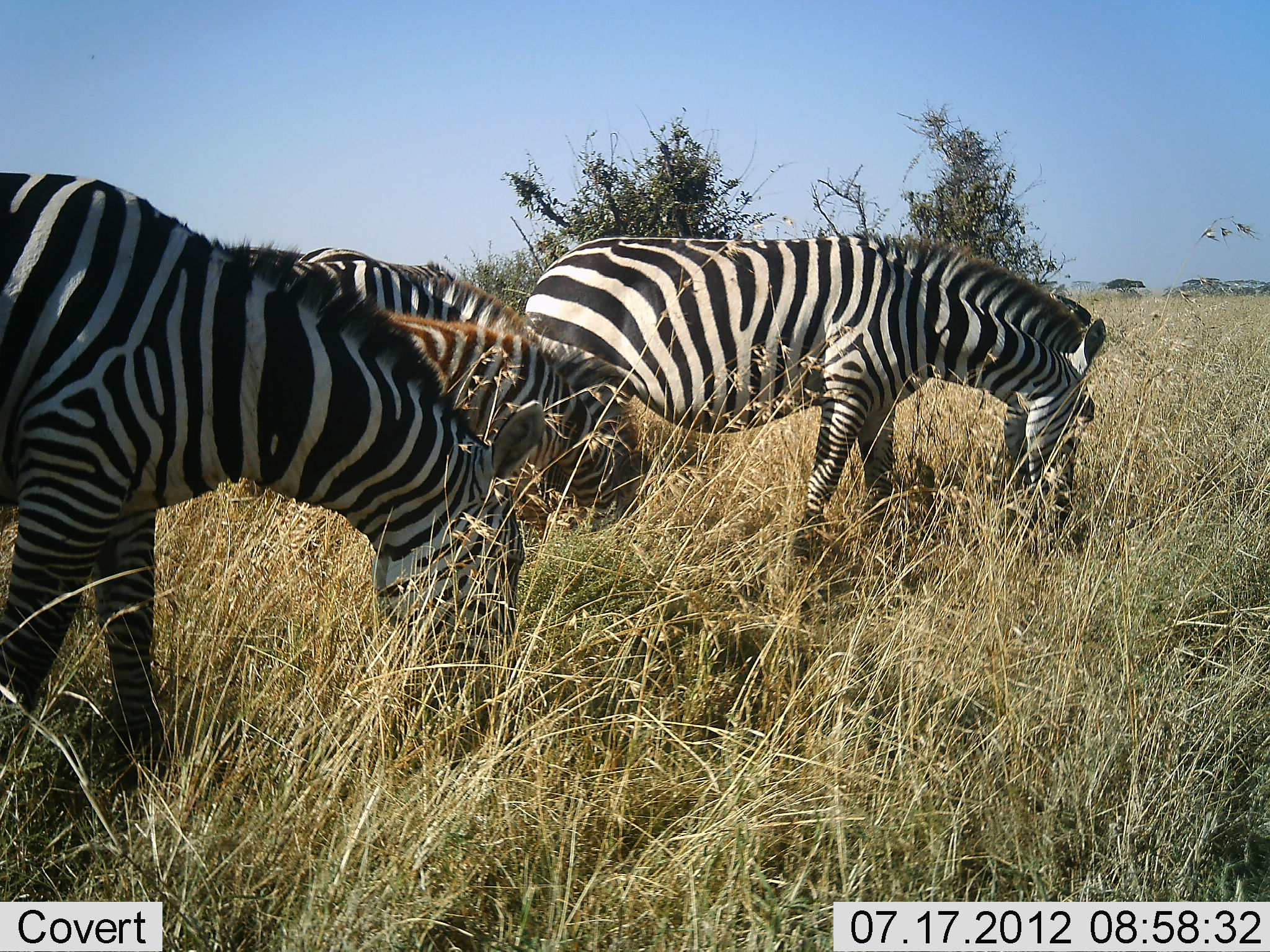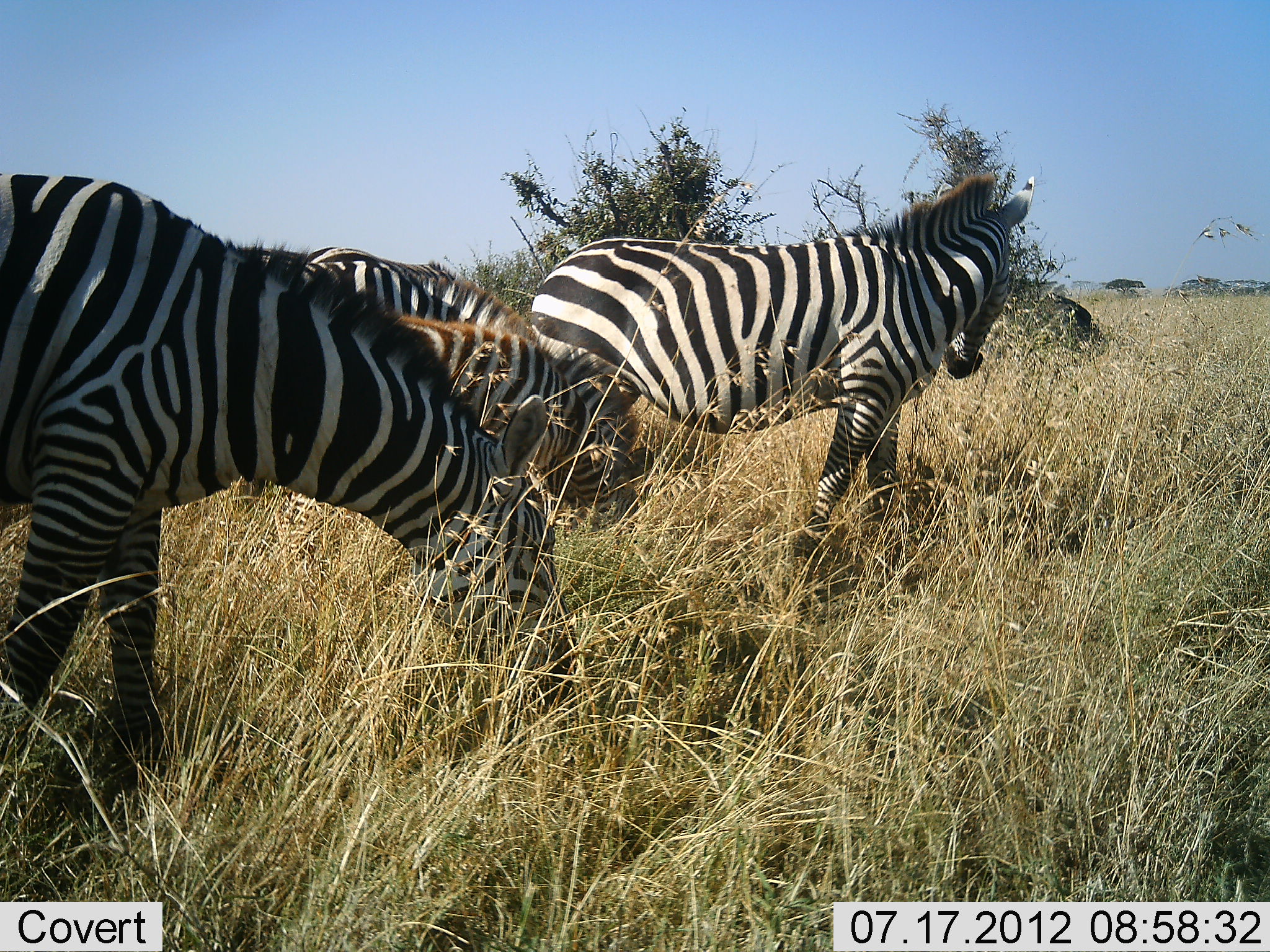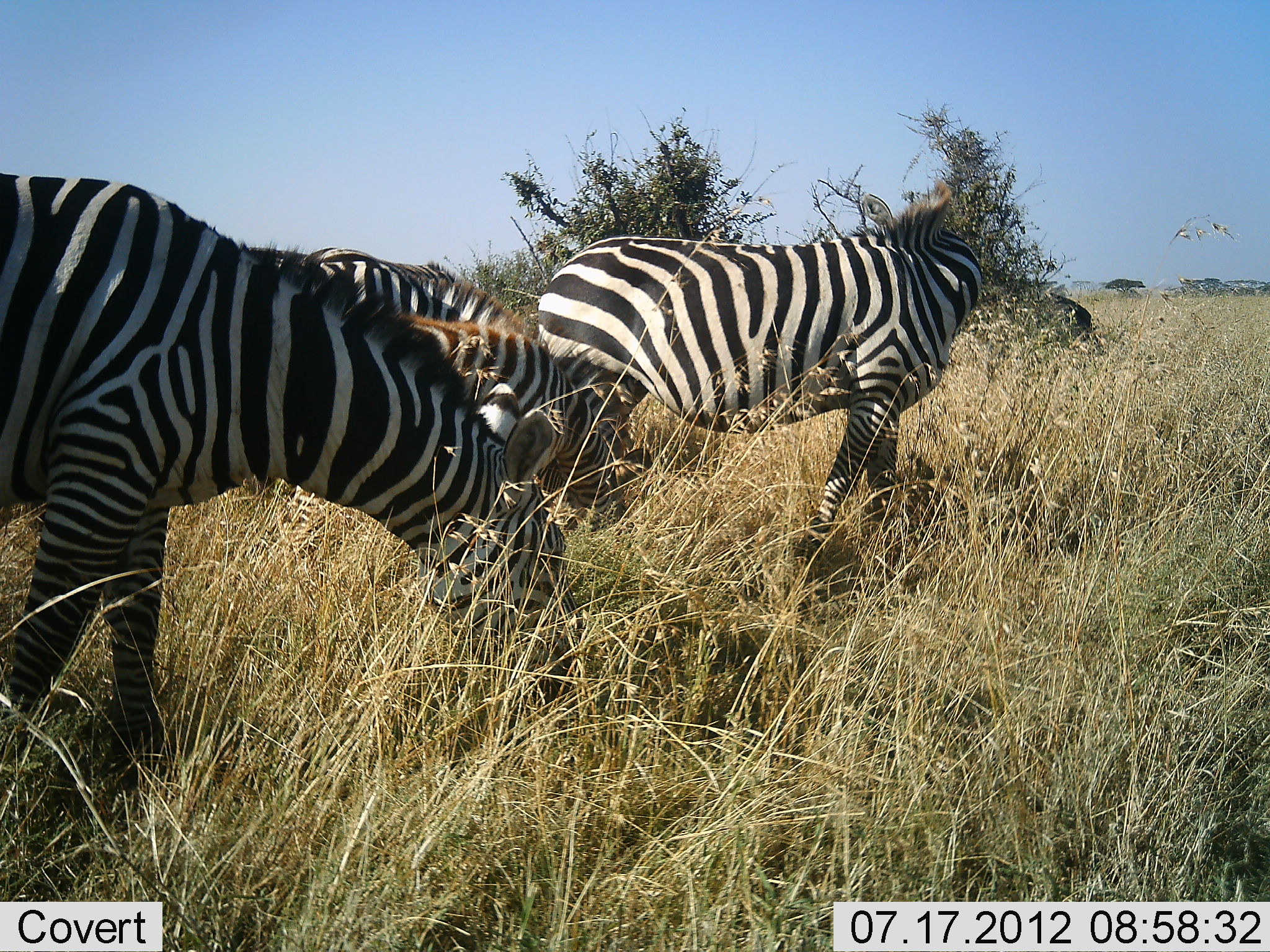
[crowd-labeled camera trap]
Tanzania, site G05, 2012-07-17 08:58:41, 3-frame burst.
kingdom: Animalia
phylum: Chordata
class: Mammalia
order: Perissodactyla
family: Equidae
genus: Equus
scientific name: Equus quagga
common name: plains zebra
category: zebra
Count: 4.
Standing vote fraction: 50%.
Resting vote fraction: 0%.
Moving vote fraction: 0%.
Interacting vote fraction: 0%.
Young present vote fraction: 10%.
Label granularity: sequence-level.